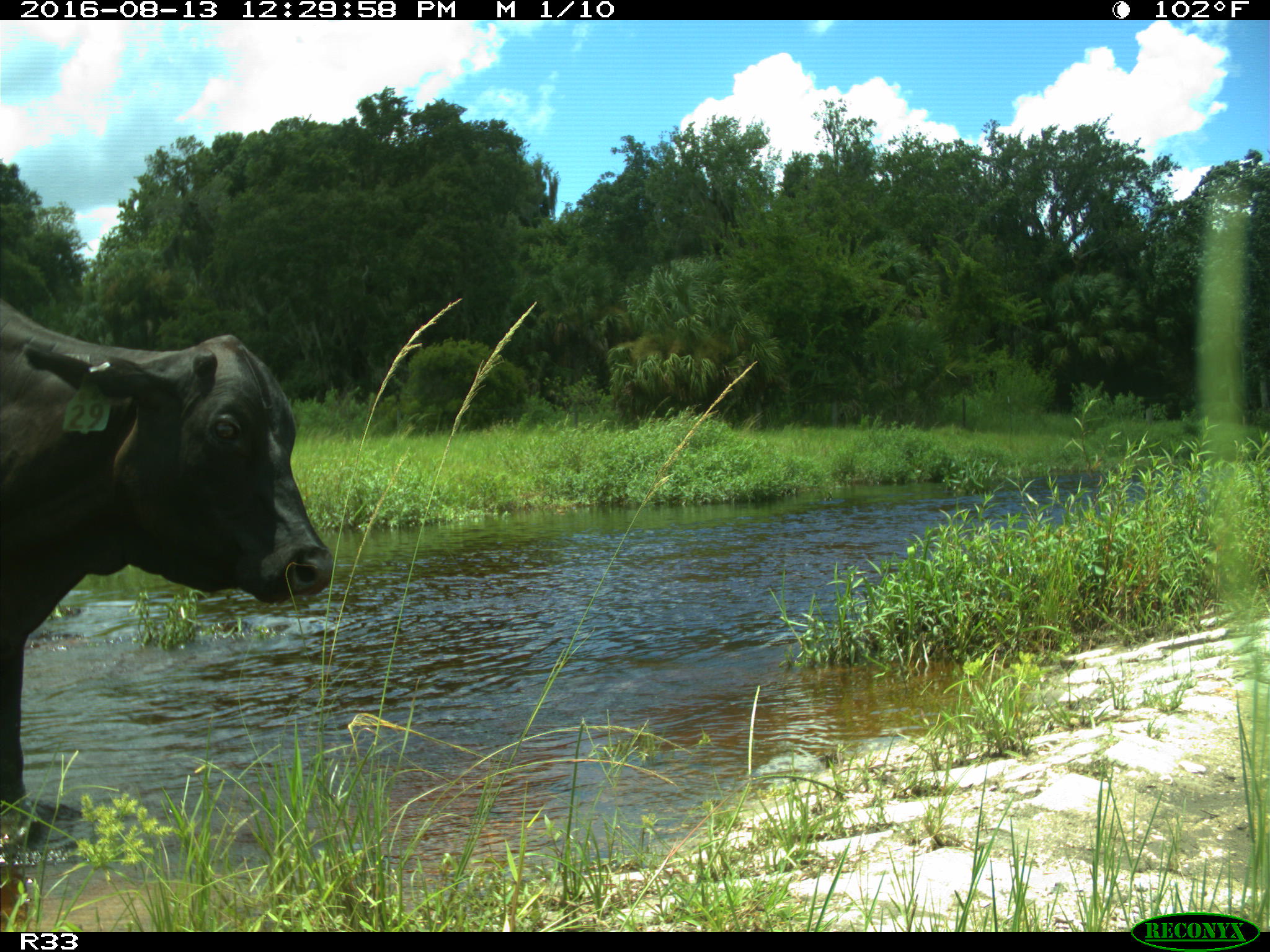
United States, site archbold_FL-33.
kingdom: Animalia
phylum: Chordata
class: Mammalia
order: Artiodactyla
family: Bovidae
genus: Bos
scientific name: Bos taurus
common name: domestic cow